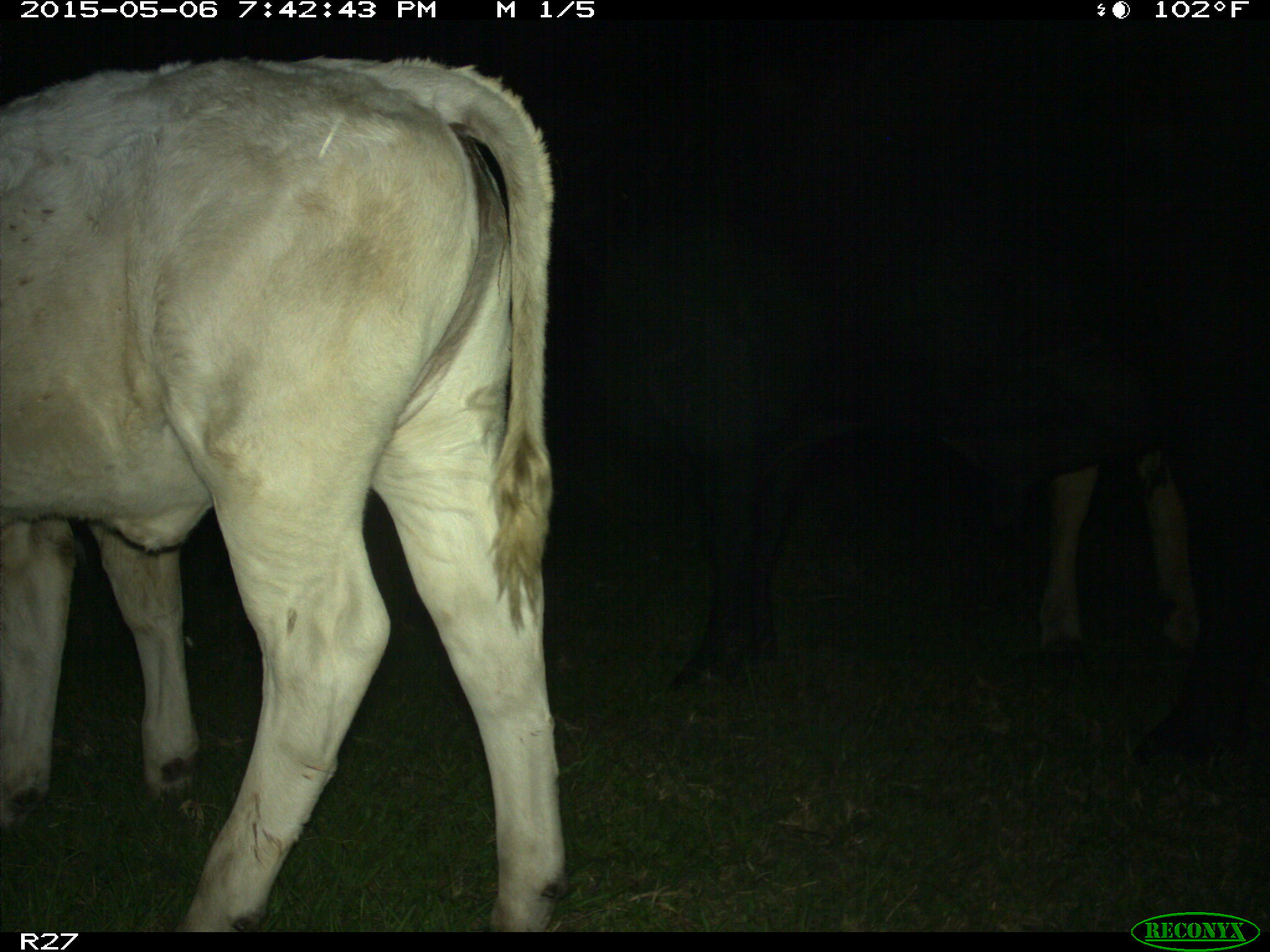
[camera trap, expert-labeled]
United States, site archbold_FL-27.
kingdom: Animalia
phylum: Chordata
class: Mammalia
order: Artiodactyla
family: Bovidae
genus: Bos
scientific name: Bos taurus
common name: domestic cow